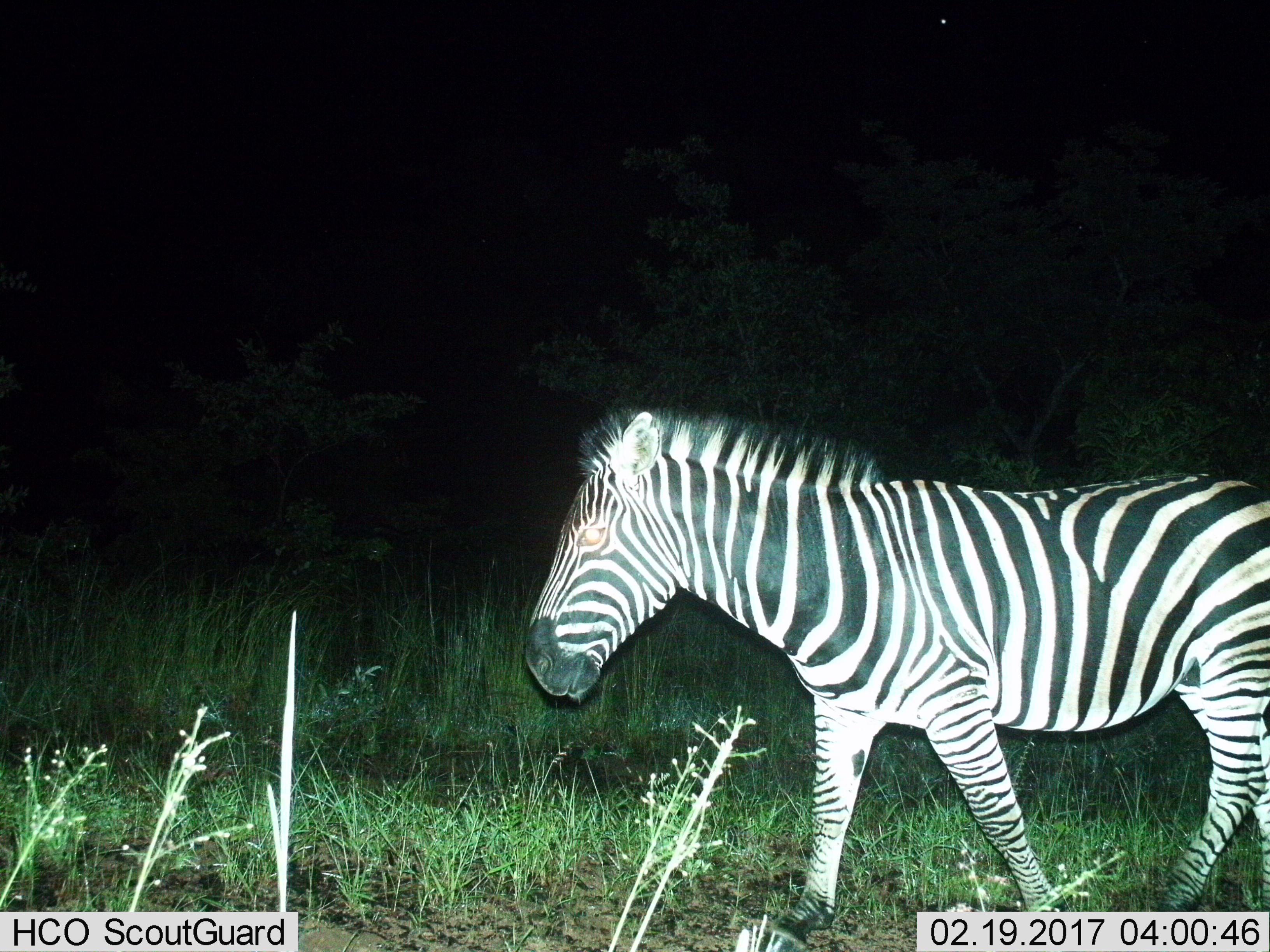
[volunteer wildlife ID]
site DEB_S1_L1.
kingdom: Animalia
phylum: Chordata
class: Mammalia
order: Perissodactyla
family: Equidae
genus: Equus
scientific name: Equus quagga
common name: plains zebra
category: zebraplains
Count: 1.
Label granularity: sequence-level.